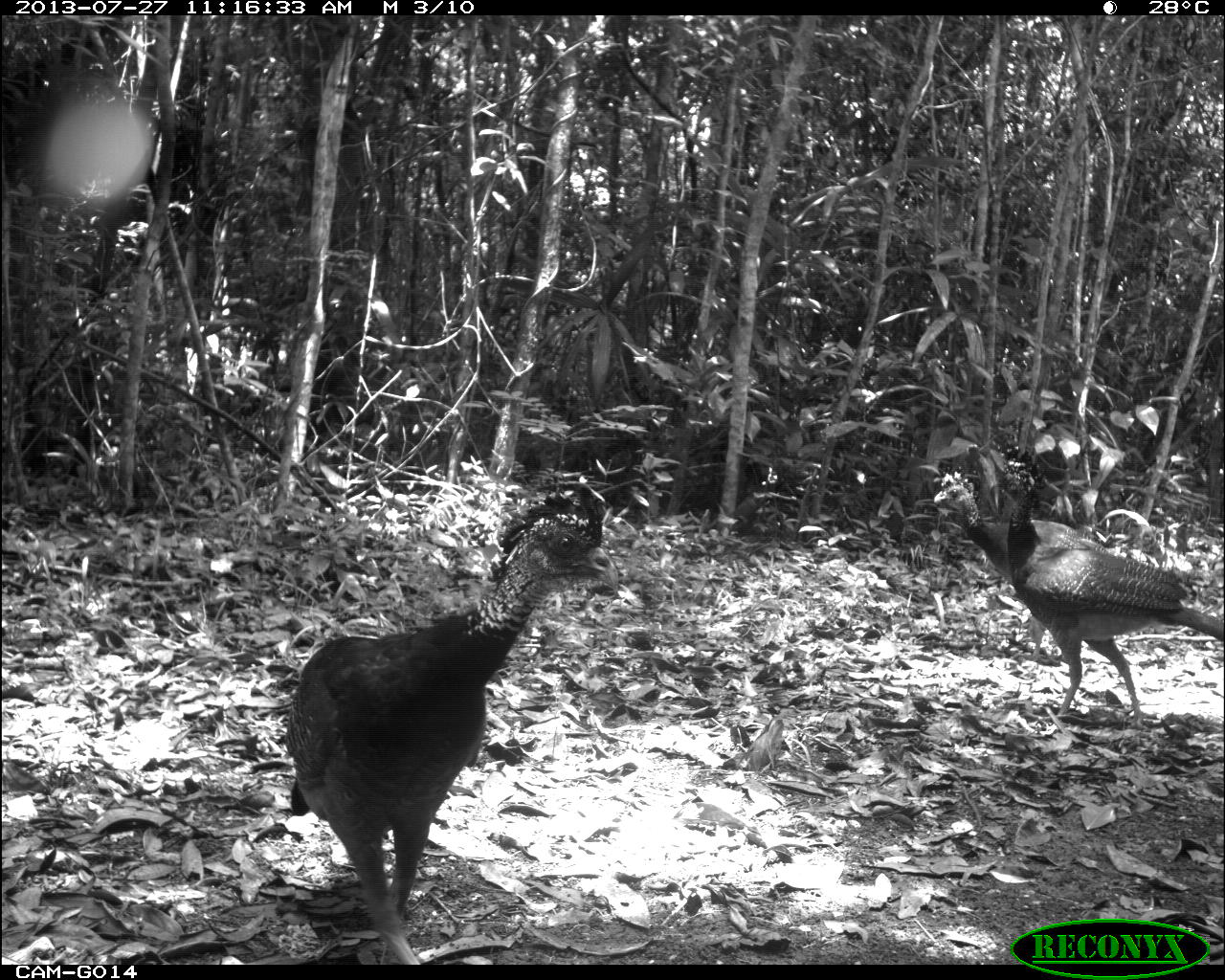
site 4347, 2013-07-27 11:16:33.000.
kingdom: Animalia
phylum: Chordata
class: Aves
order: Galliformes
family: Cracidae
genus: Crax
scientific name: Crax rubra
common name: great curassow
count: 4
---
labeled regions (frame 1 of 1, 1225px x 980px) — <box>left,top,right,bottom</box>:
crax rubra: <box>283,477,621,964</box>; <box>983,443,1225,719</box>; <box>933,467,1189,661</box>